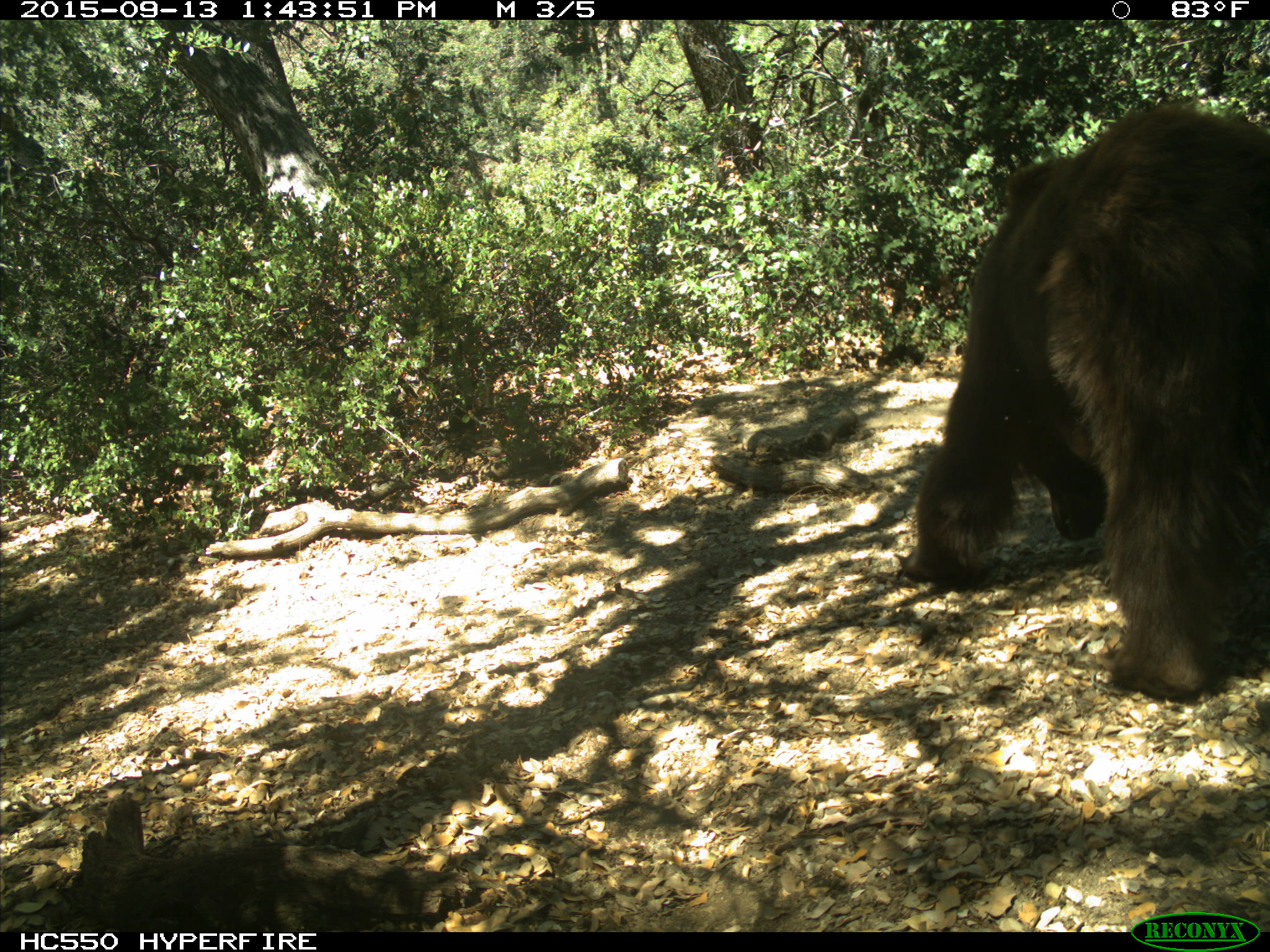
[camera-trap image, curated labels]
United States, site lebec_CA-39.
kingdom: Animalia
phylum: Chordata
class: Mammalia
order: Carnivora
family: Ursidae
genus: Ursus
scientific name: Ursus americanus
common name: american black bear